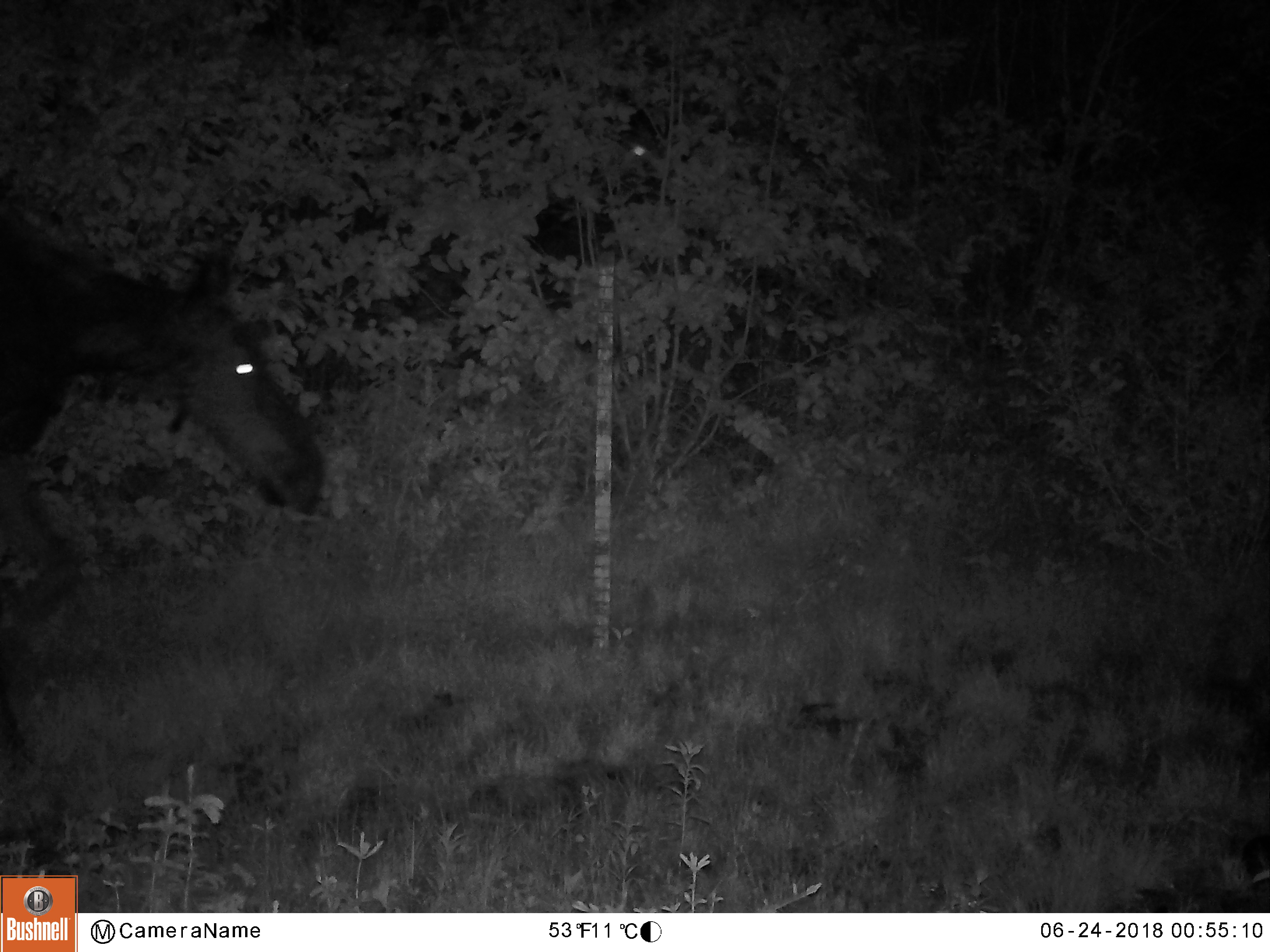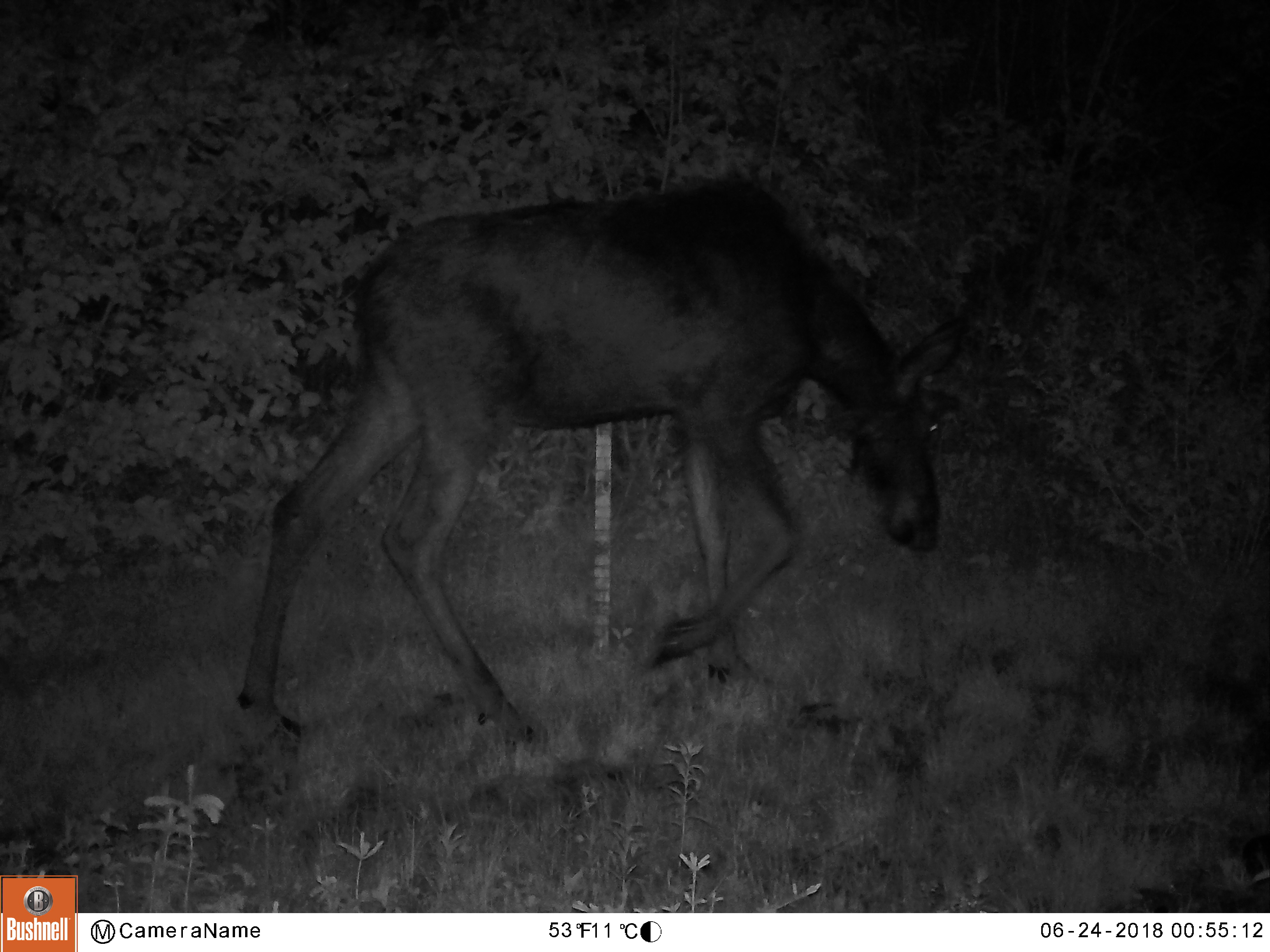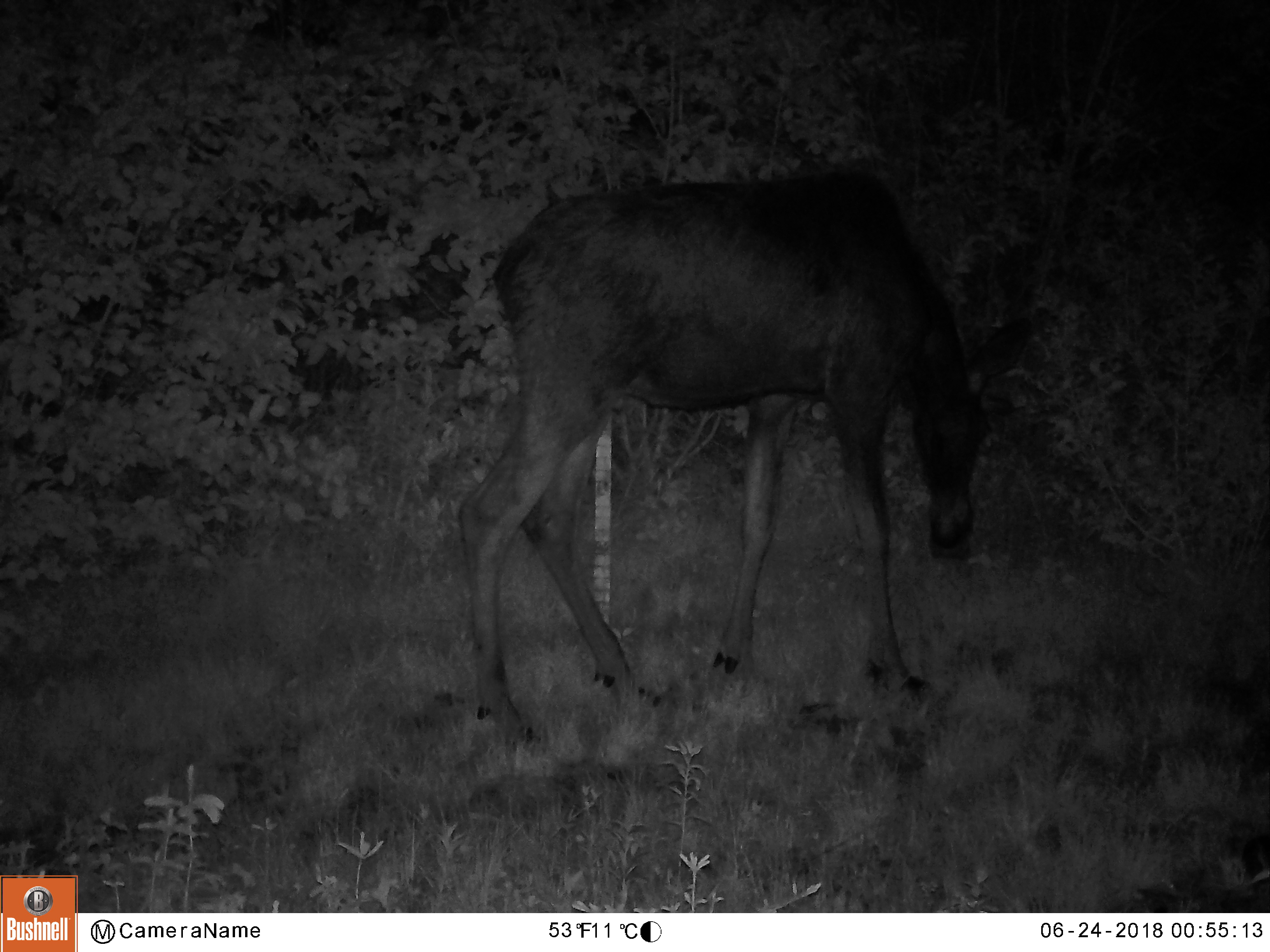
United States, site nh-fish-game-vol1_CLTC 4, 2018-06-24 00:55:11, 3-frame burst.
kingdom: Animalia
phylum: Chordata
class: Mammalia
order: Artiodactyla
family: Cervidae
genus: Alces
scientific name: Alces alces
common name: moose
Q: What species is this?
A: Moose (Alces alces).